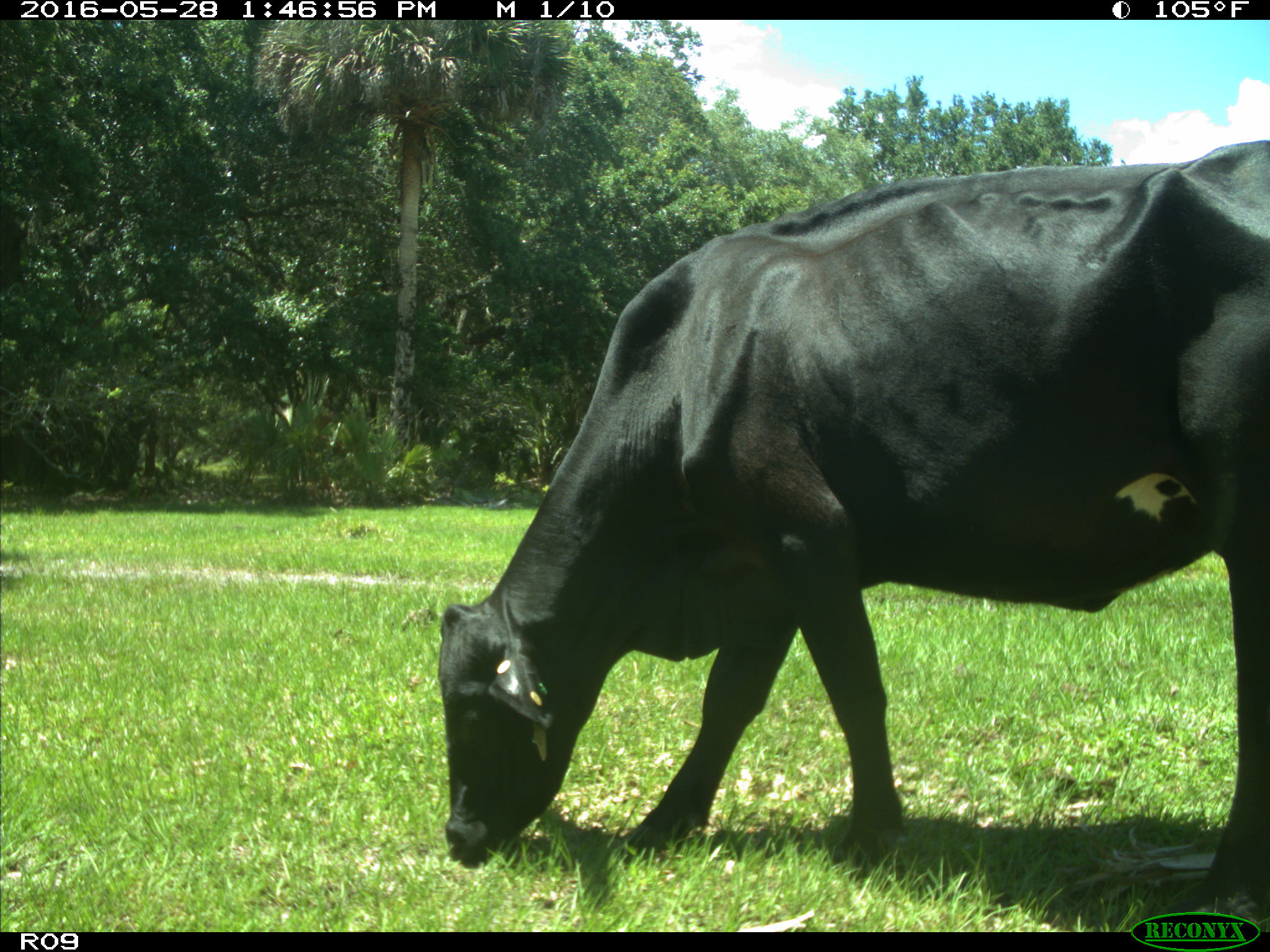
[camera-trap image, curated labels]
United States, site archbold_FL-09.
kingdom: Animalia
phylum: Chordata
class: Mammalia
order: Artiodactyla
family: Bovidae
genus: Bos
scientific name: Bos taurus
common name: domestic cow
Bos taurus (domestic cow).